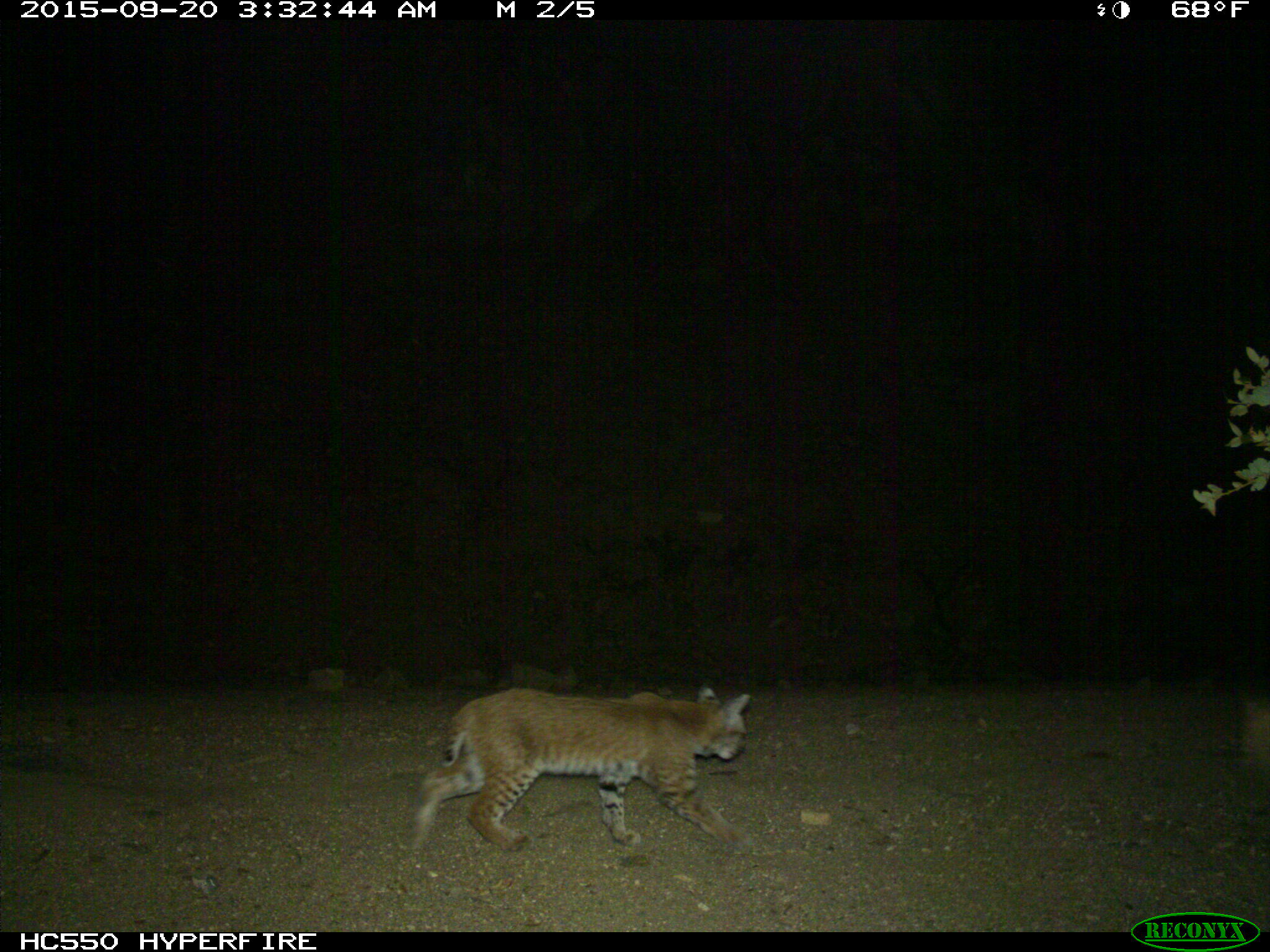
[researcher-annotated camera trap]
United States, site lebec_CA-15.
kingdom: Animalia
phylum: Chordata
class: Mammalia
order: Carnivora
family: Felidae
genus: Lynx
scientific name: Lynx rufus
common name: bobcat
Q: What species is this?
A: Lynx rufus (bobcat).